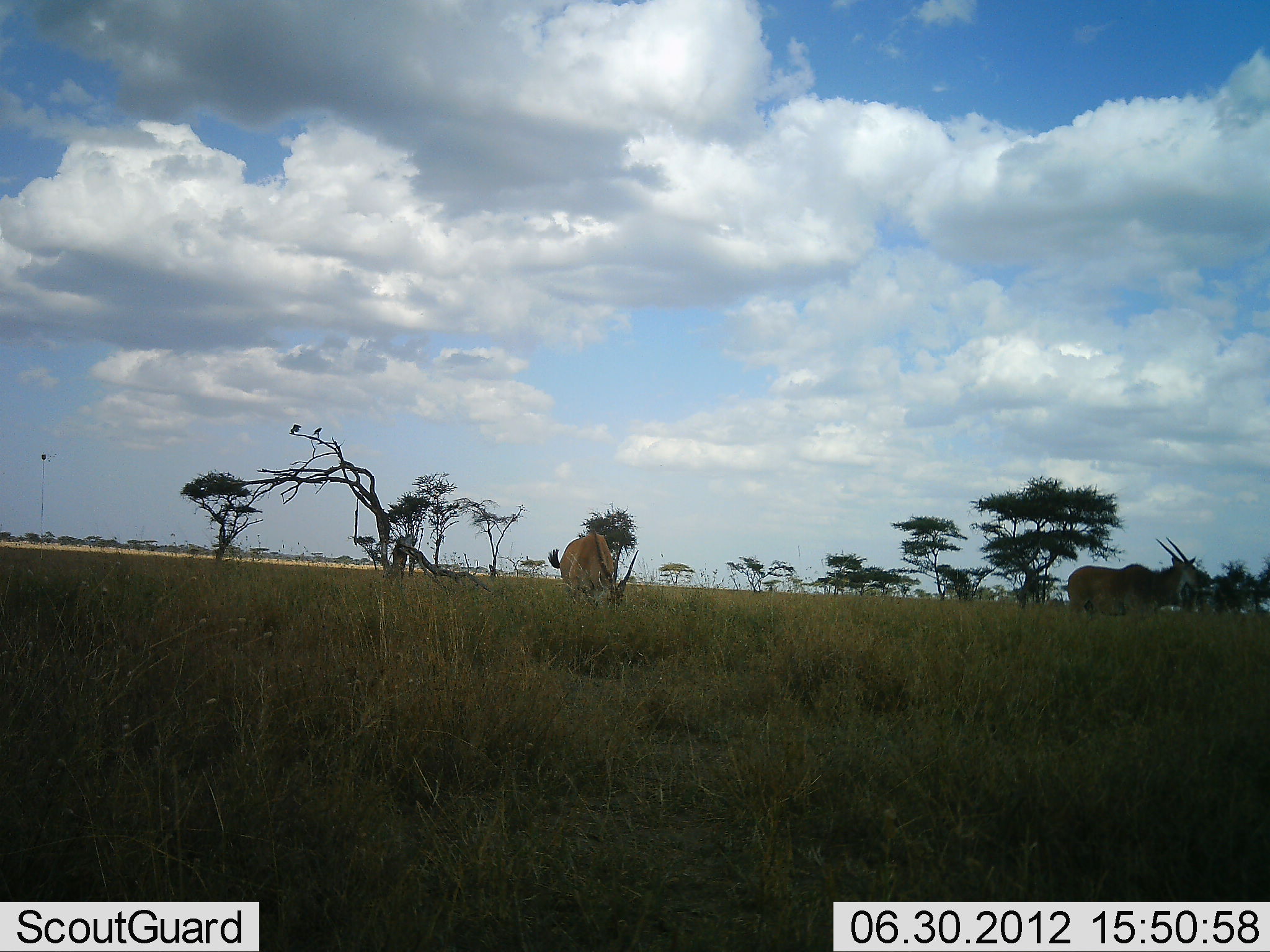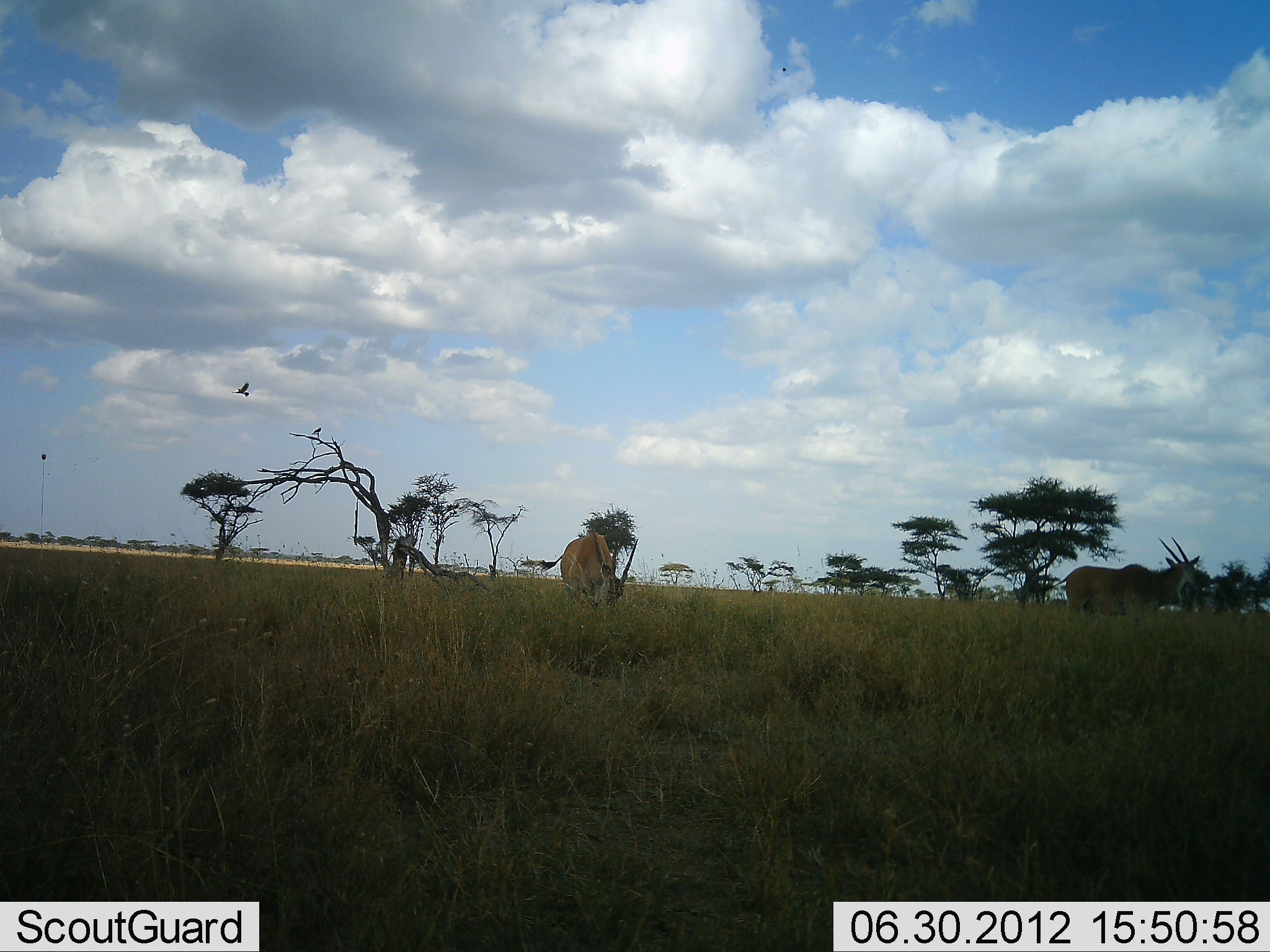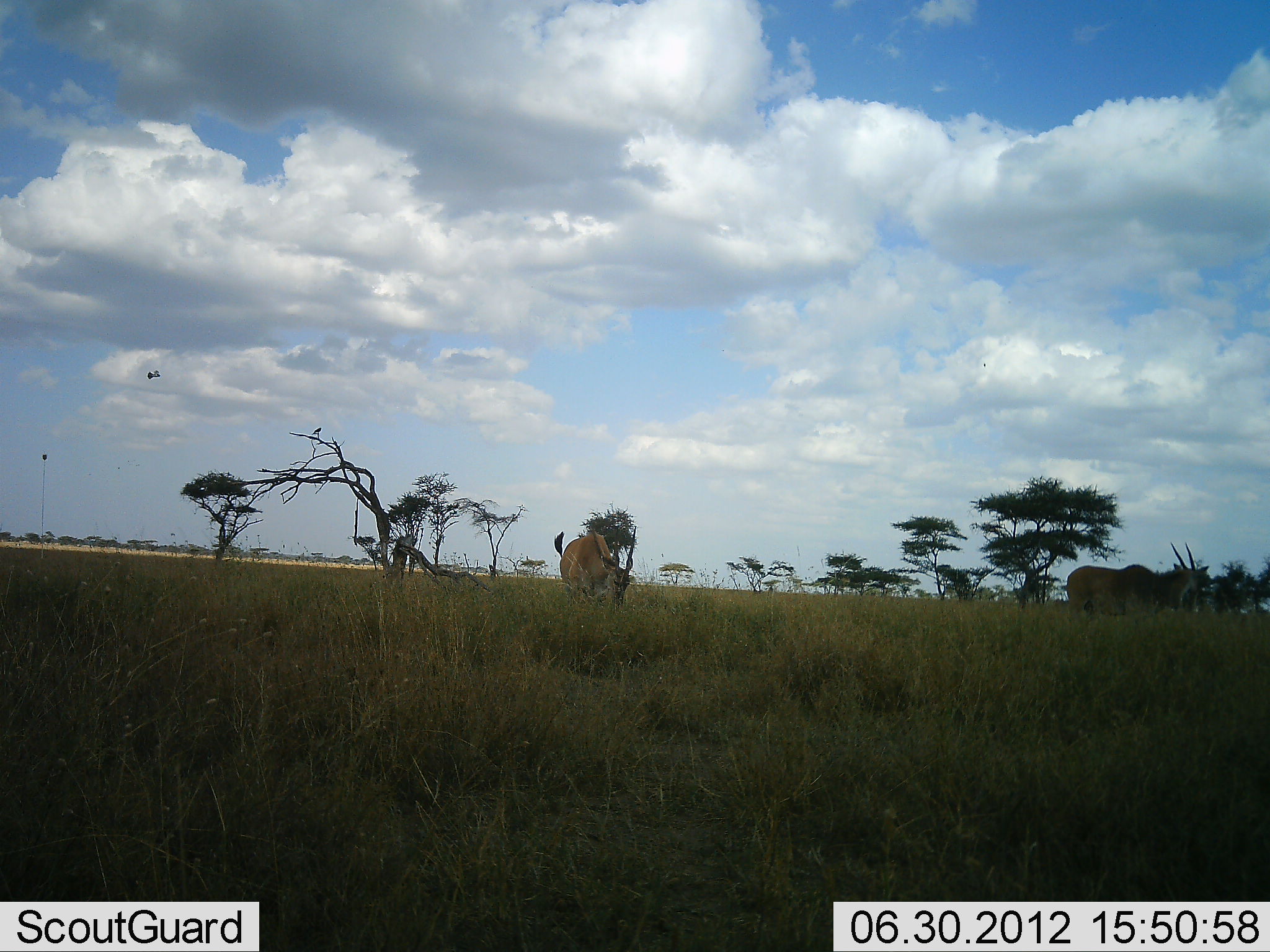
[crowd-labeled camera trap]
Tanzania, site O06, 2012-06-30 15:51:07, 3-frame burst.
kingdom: Animalia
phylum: Chordata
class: Mammalia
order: Artiodactyla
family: Bovidae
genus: Tragelaphus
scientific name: Tragelaphus oryx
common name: eland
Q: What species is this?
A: Eland (Tragelaphus oryx).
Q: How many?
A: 2.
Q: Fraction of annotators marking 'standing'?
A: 44%.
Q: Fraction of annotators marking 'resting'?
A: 0%.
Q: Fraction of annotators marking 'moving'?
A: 0%.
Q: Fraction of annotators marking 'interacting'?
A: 0%.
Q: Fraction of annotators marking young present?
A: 0%.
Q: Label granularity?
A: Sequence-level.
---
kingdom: Animalia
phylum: Chordata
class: Aves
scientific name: Aves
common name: bird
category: otherbird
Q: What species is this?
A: Otherbird (bird) (Aves).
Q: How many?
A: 1.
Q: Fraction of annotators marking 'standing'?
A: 25%.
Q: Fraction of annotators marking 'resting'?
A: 8%.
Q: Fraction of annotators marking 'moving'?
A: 100%.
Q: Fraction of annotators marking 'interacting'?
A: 0%.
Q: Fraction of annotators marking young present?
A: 0%.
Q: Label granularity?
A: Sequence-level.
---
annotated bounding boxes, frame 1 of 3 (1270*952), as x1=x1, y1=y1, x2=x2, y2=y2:
animal: x1=1067, y1=538, x2=1210, y2=627; x1=548, y1=528, x2=639, y2=614; x1=290, y1=423, x2=302, y2=434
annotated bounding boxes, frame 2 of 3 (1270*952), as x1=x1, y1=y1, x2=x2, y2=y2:
animal: x1=1041, y1=538, x2=1203, y2=619; x1=540, y1=530, x2=639, y2=610; x1=231, y1=381, x2=250, y2=397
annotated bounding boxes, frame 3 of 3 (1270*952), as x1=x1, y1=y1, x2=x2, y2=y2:
animal: x1=1066, y1=544, x2=1209, y2=619; x1=554, y1=525, x2=637, y2=609; x1=146, y1=369, x2=161, y2=380